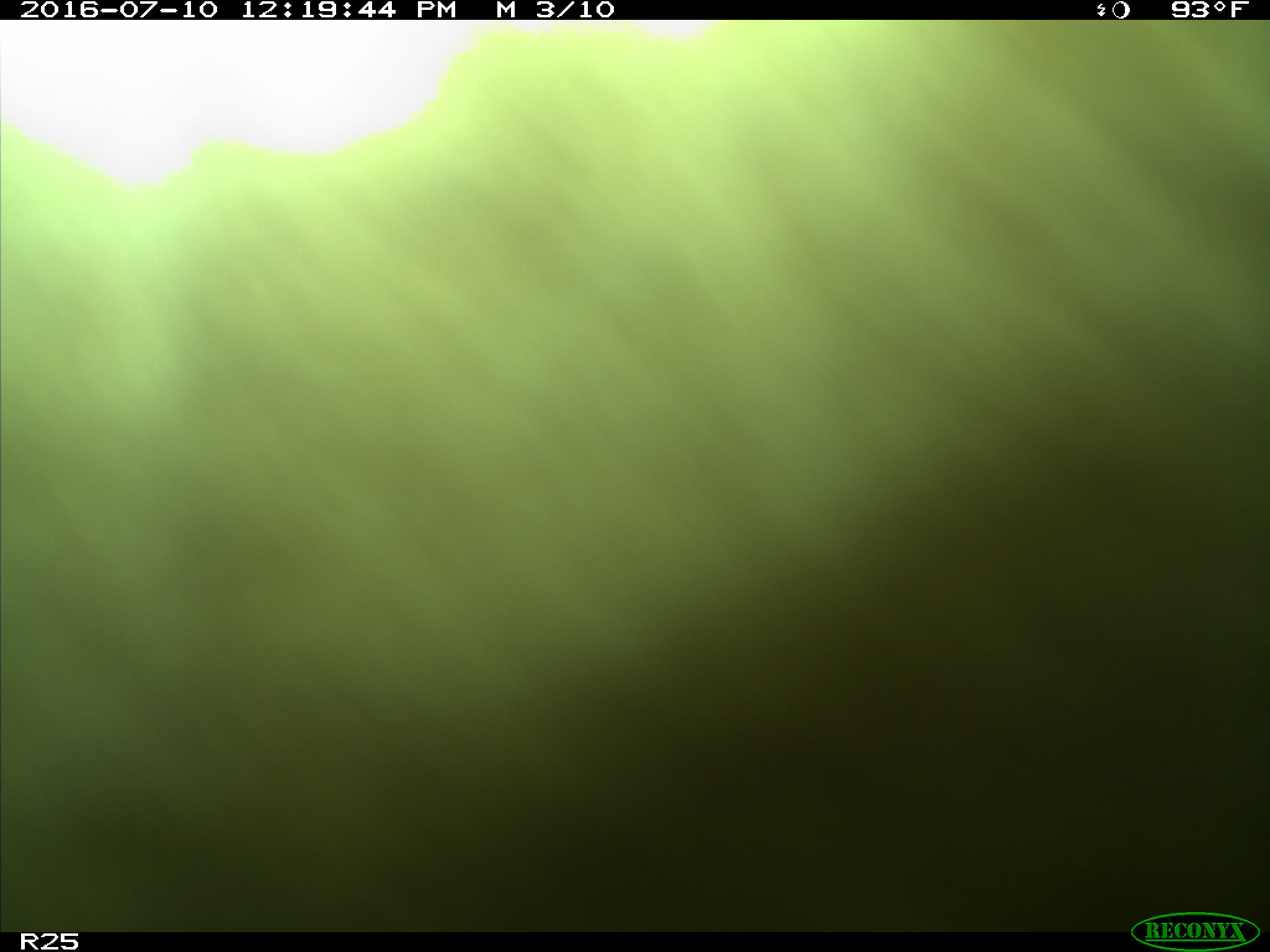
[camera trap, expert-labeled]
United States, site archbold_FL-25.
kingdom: Animalia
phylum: Chordata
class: Mammalia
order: Artiodactyla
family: Bovidae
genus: Bos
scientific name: Bos taurus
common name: domestic cow